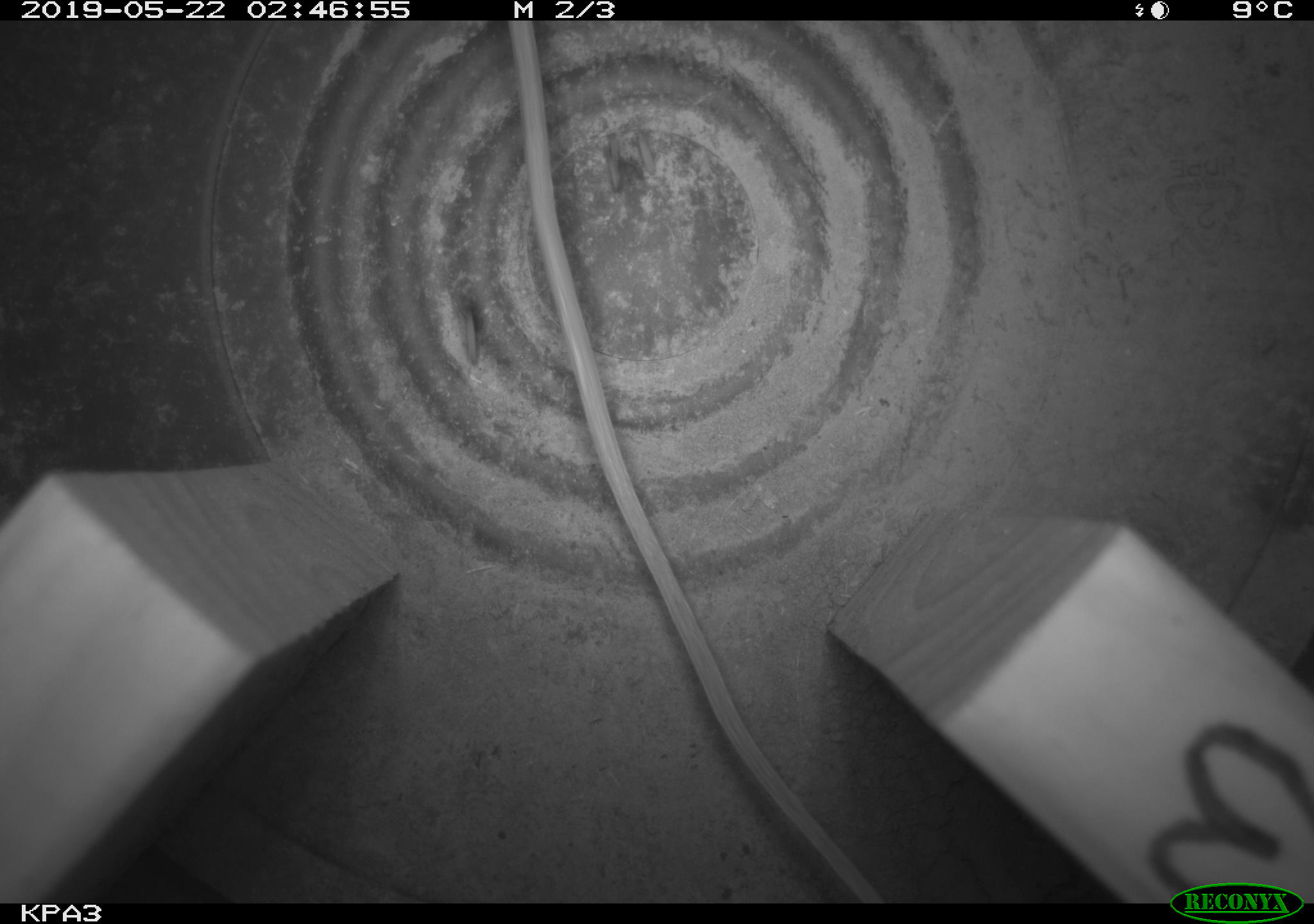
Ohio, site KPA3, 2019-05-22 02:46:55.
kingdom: Animalia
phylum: Chordata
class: Mammalia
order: Rodentia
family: Zapodidae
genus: Zapus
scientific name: Zapus hudsonius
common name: meadow jumping mouse